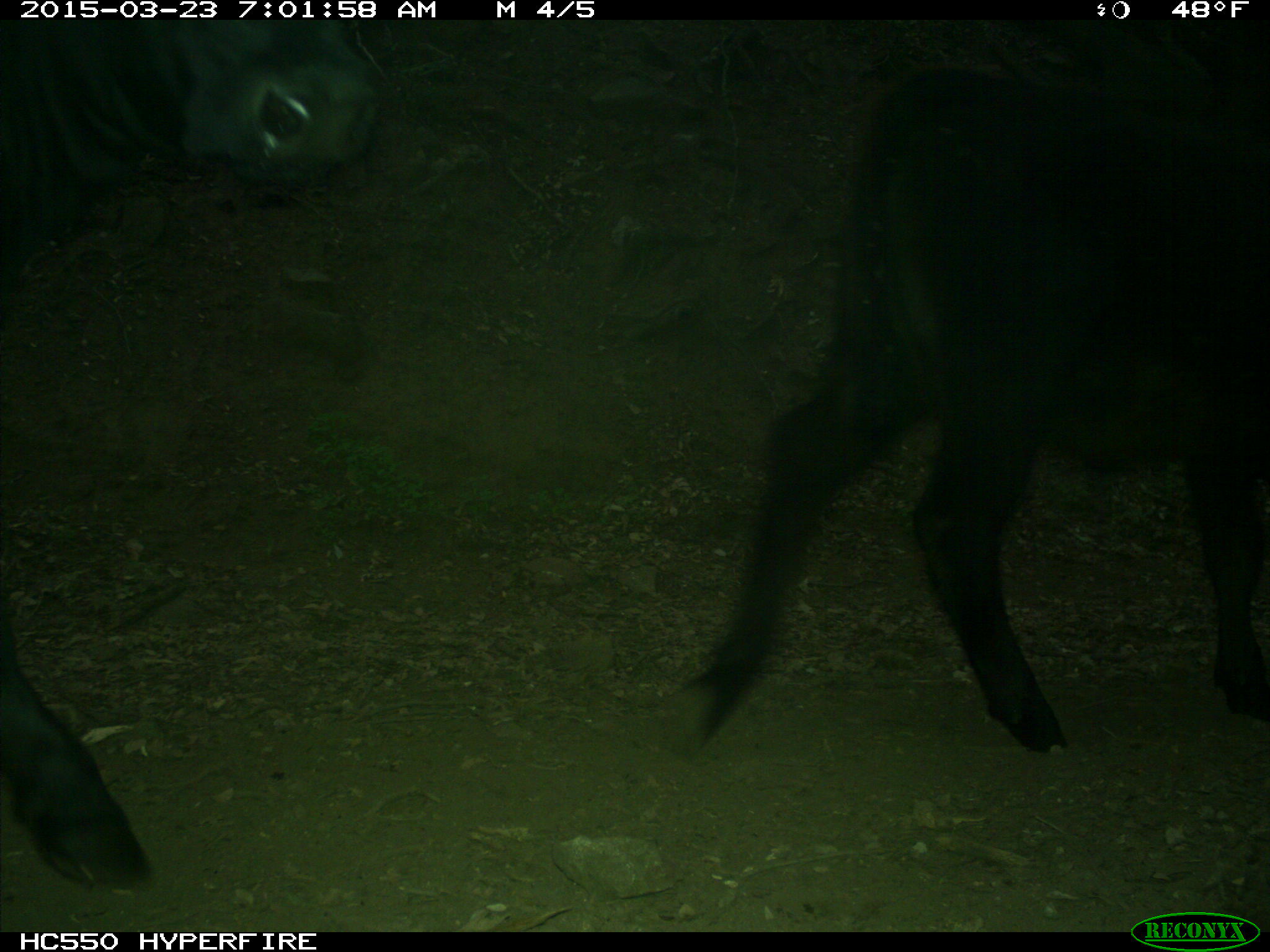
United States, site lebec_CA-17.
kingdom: Animalia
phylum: Chordata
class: Mammalia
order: Artiodactyla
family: Bovidae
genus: Bos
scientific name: Bos taurus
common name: domestic cow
Bos taurus (domestic cow).